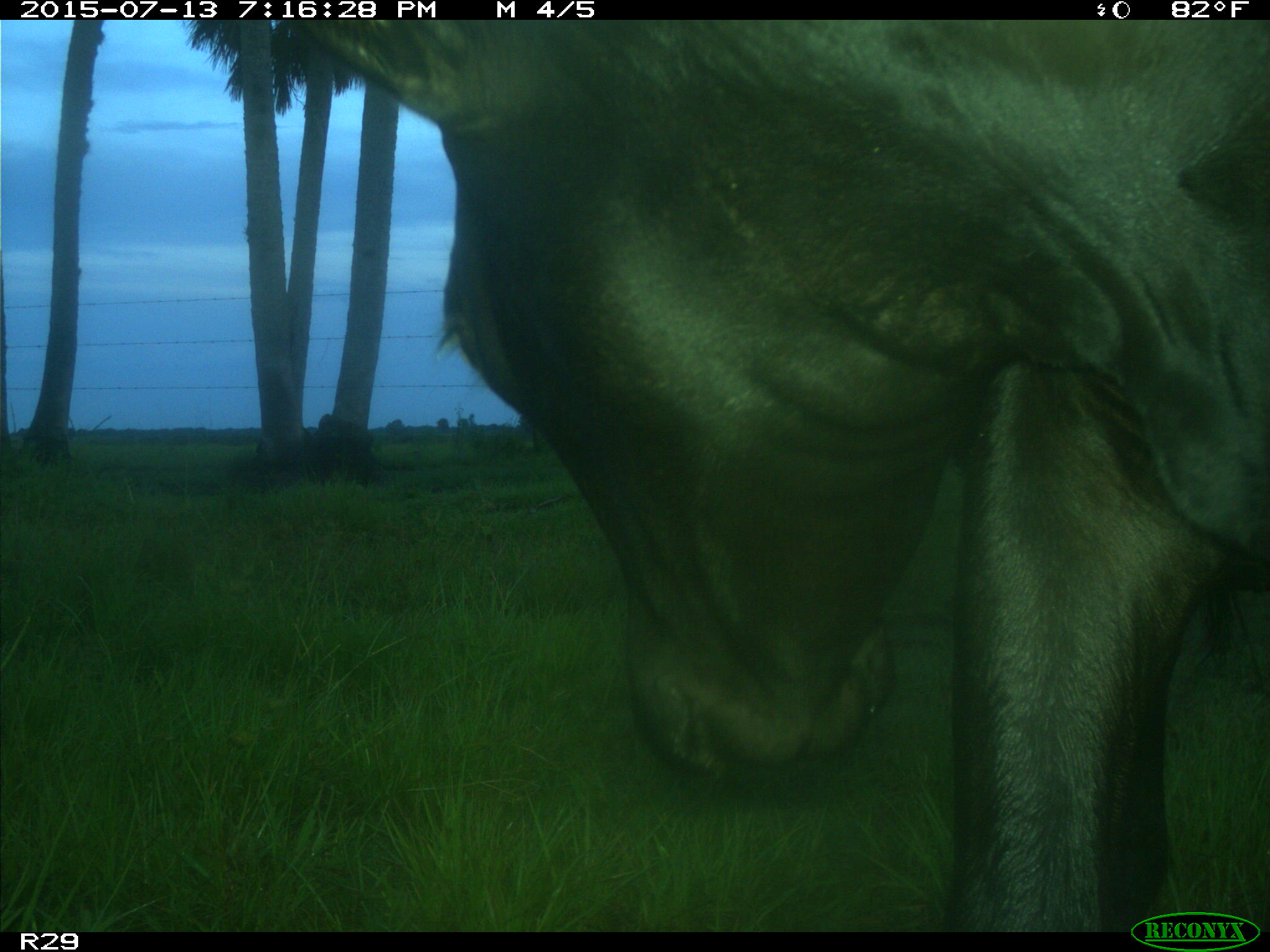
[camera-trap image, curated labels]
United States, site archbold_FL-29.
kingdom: Animalia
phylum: Chordata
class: Mammalia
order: Artiodactyla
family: Bovidae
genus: Bos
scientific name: Bos taurus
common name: domestic cow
Bos taurus (domestic cow).